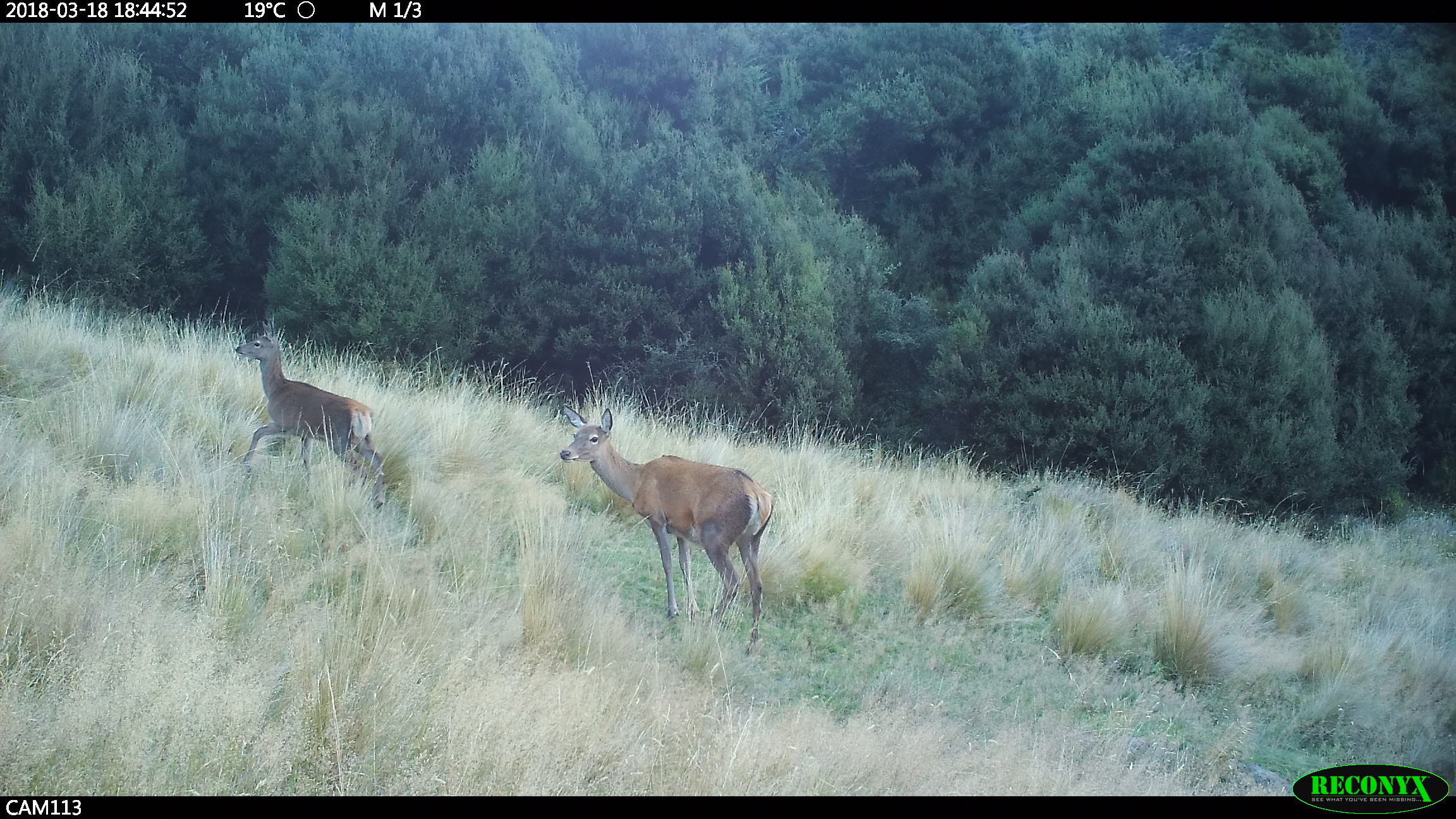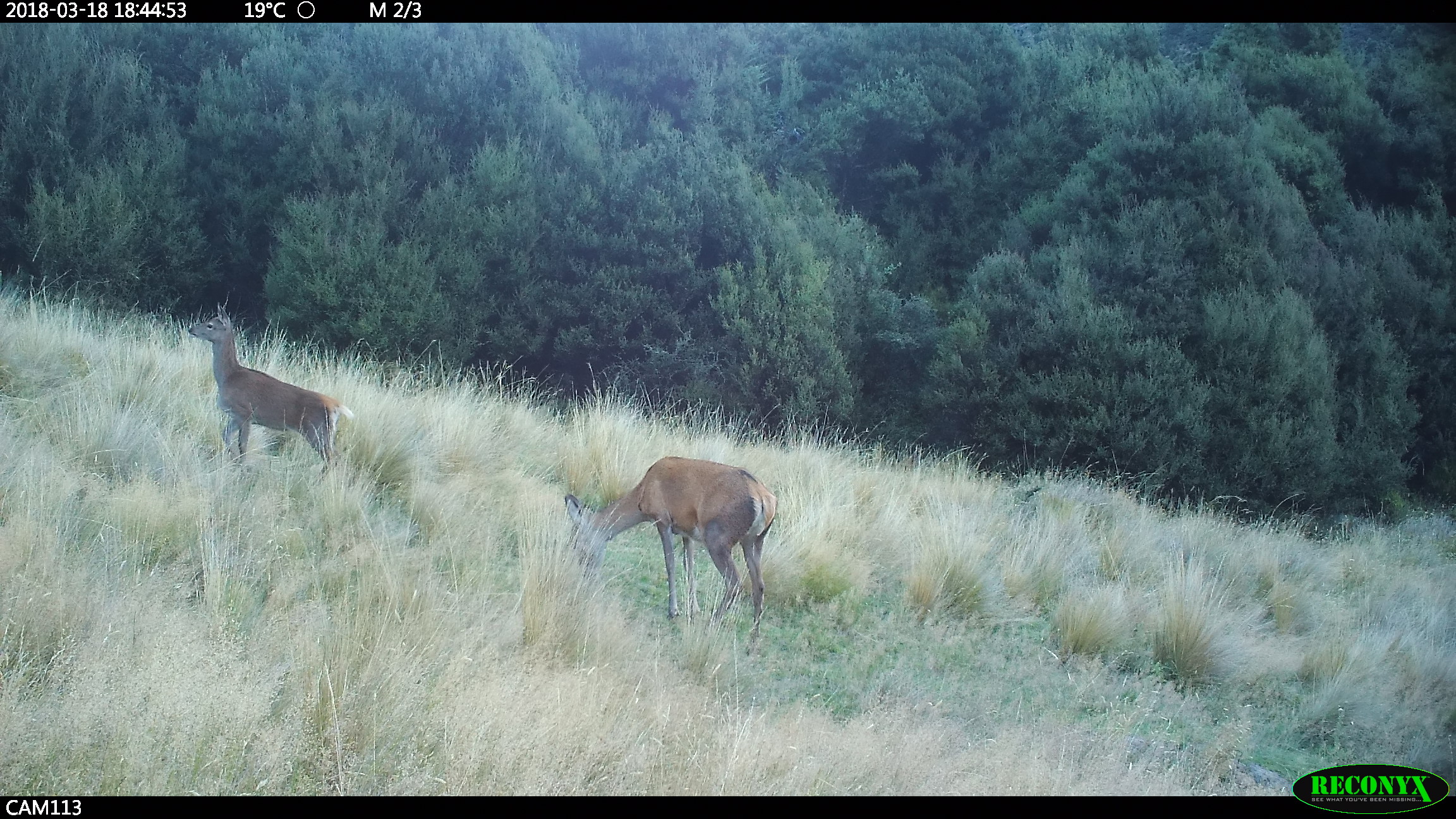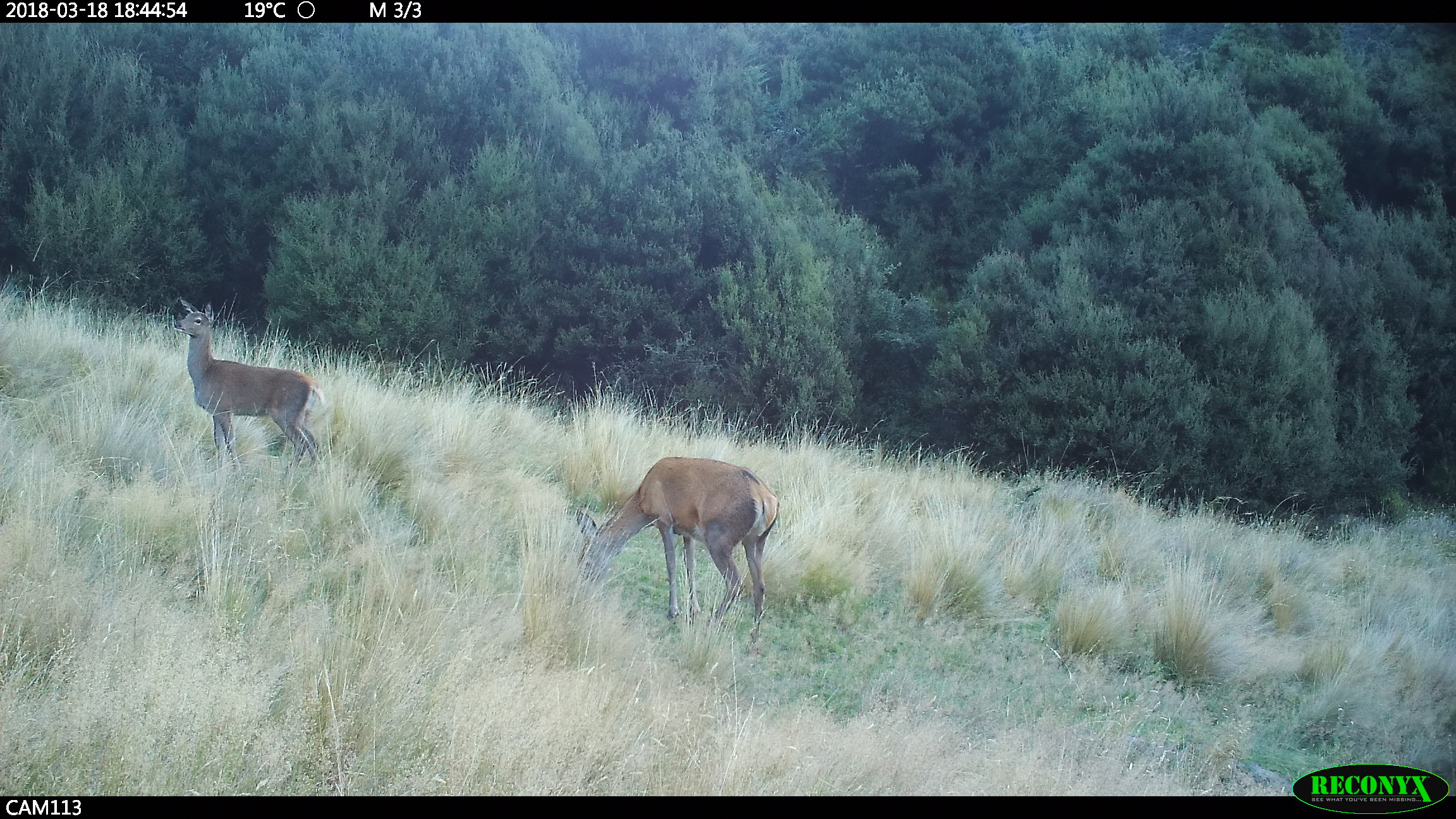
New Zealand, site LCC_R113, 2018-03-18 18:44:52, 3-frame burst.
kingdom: Animalia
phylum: Chordata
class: Mammalia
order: Artiodactyla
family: Cervidae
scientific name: Cervidae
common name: deer